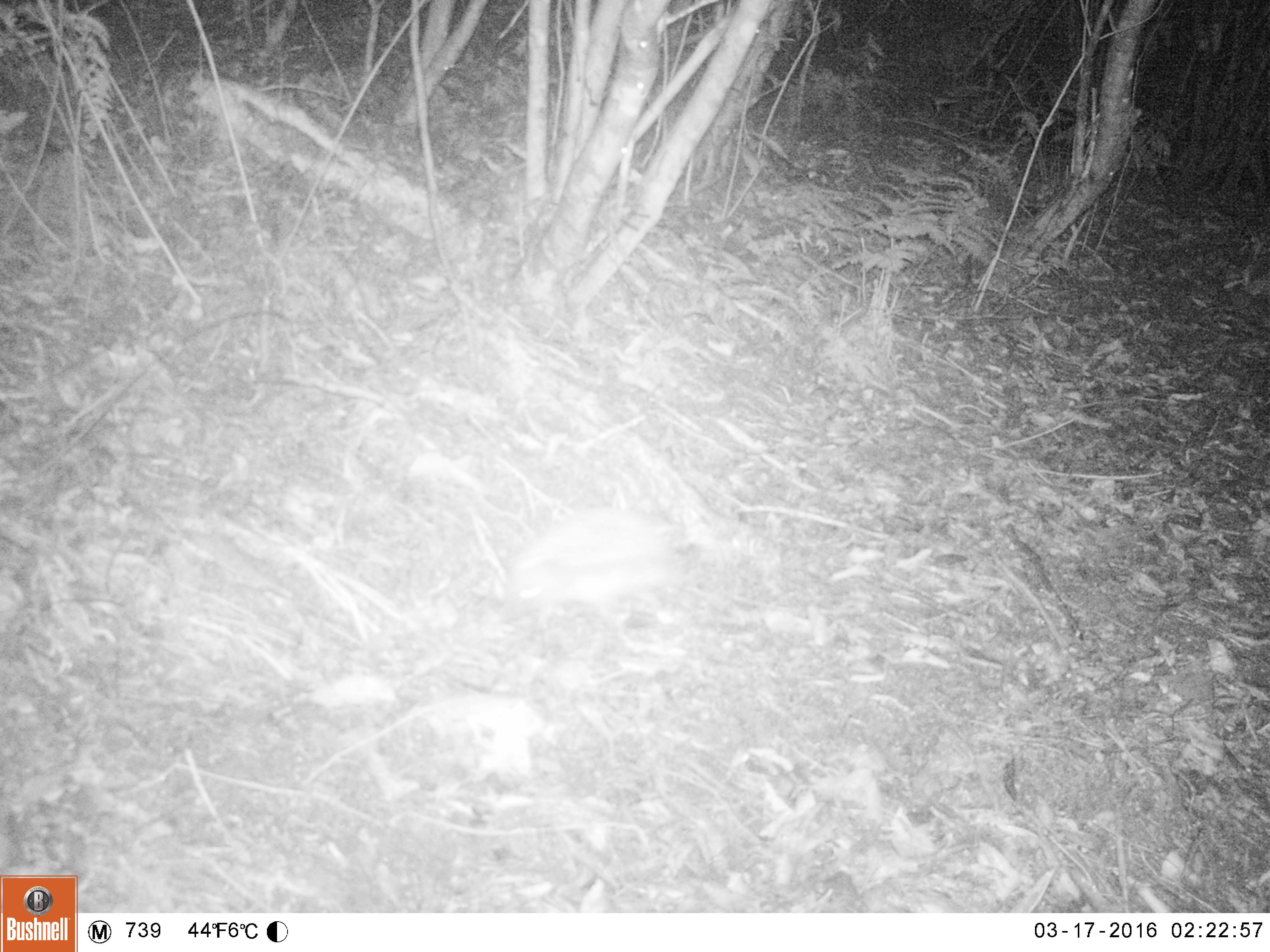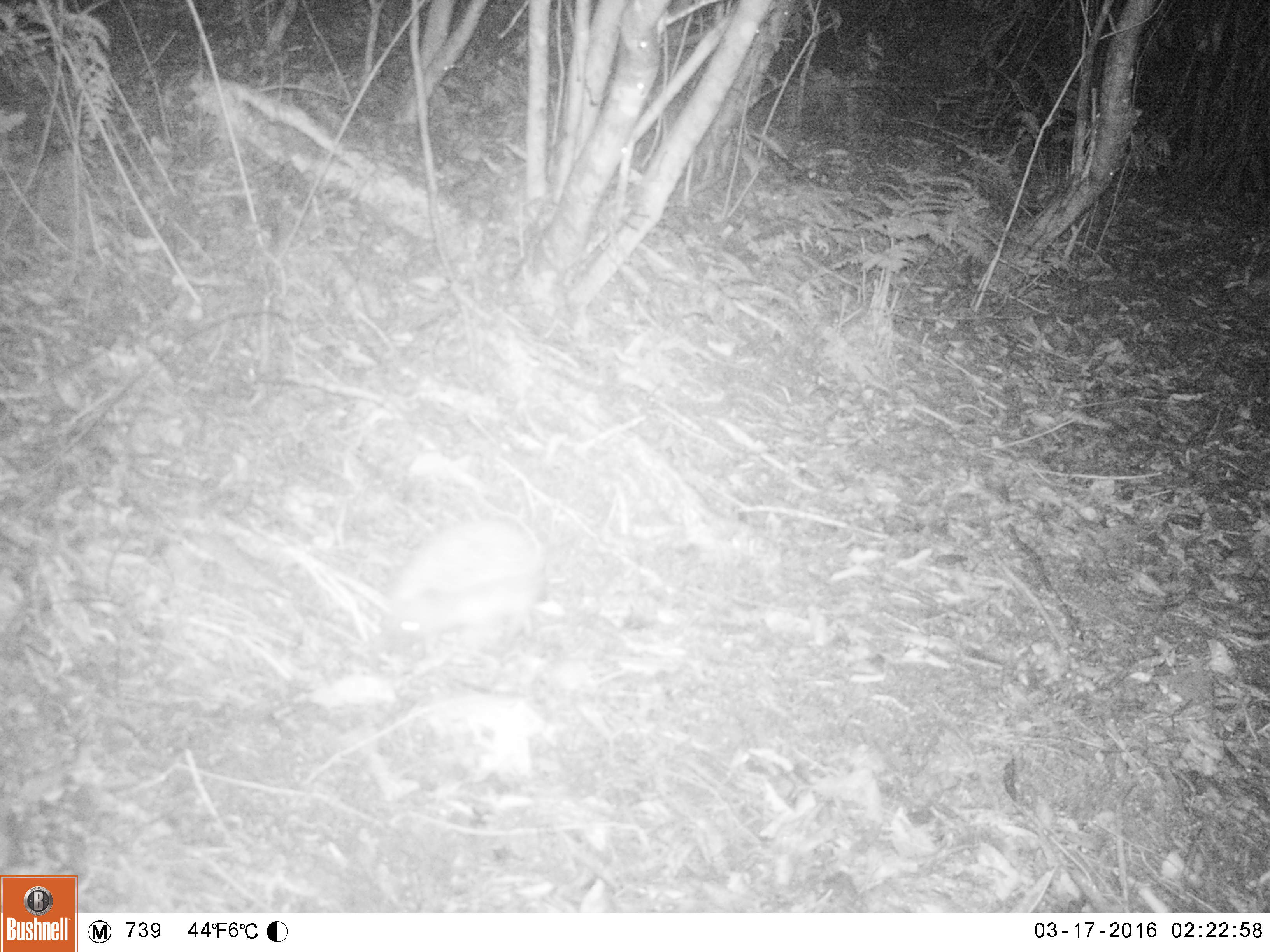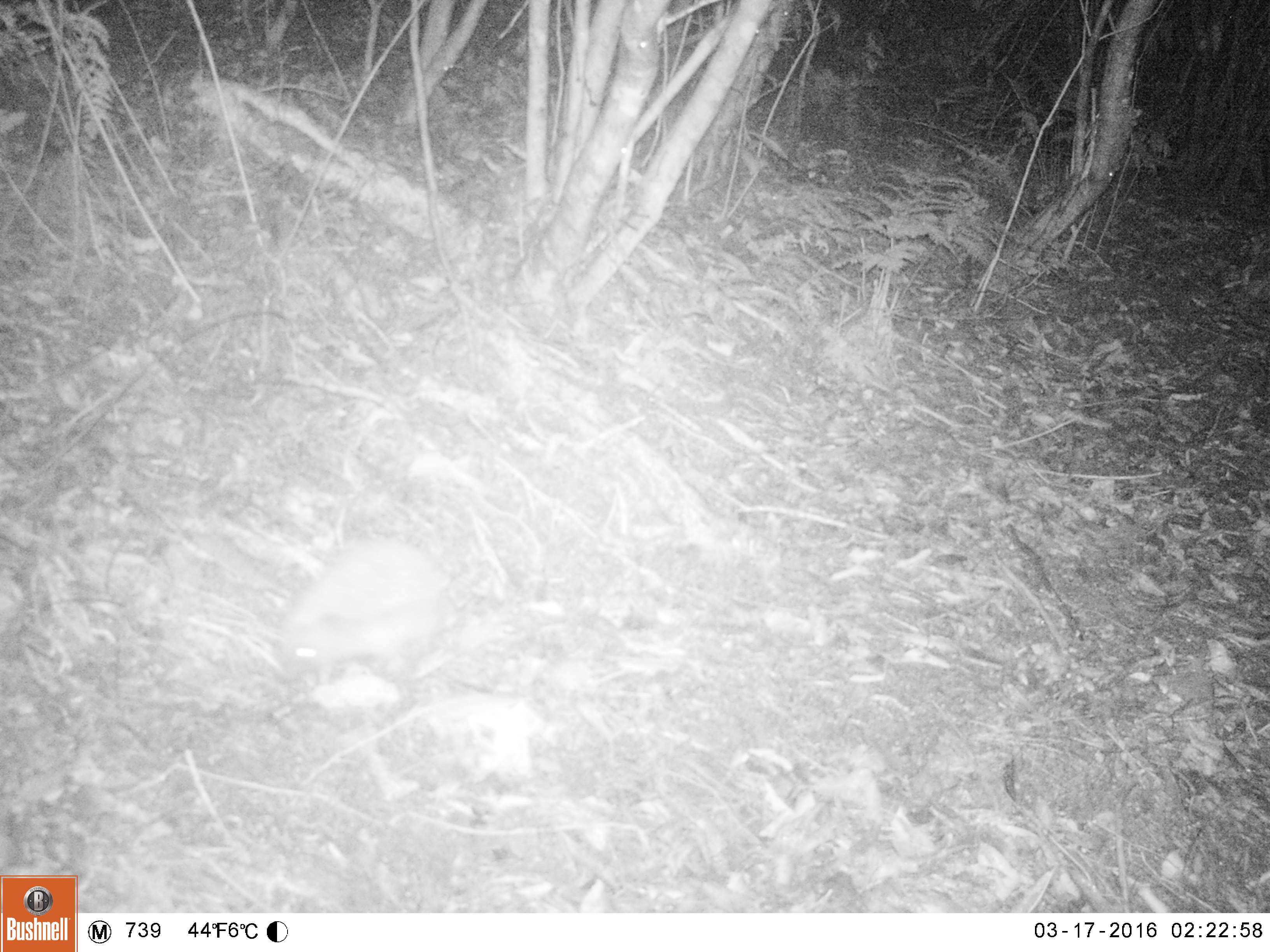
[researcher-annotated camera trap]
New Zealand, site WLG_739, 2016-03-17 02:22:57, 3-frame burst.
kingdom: Animalia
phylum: Chordata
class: Mammalia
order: Eulipotyphla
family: Erinaceidae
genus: Erinaceus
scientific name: Erinaceus europaeus europaeus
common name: european hedgehog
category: hedgehog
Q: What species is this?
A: Hedgehog (european hedgehog) (Erinaceus europaeus europaeus).